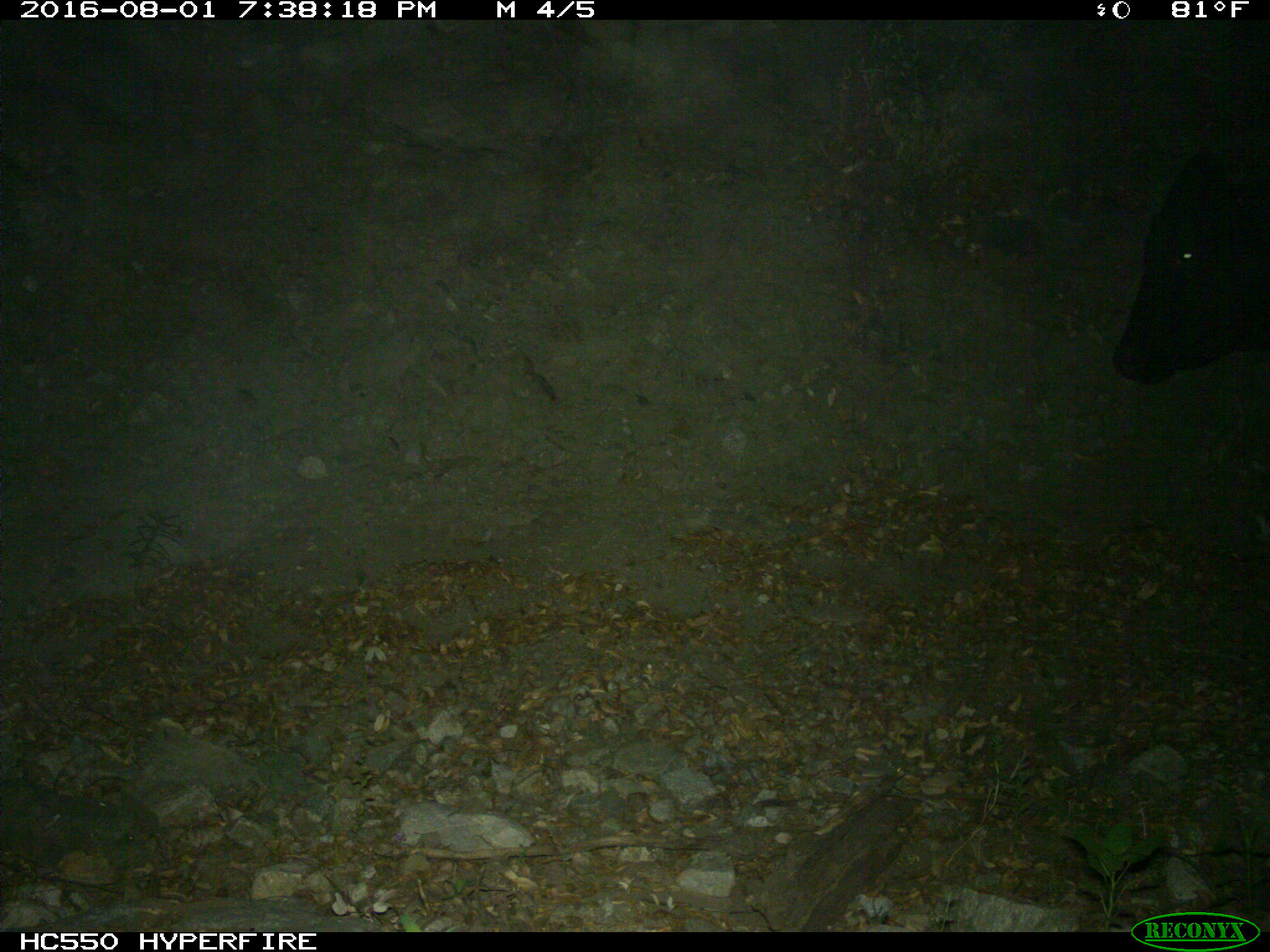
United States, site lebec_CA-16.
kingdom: Animalia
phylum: Chordata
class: Mammalia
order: Artiodactyla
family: Bovidae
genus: Bos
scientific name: Bos taurus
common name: domestic cow